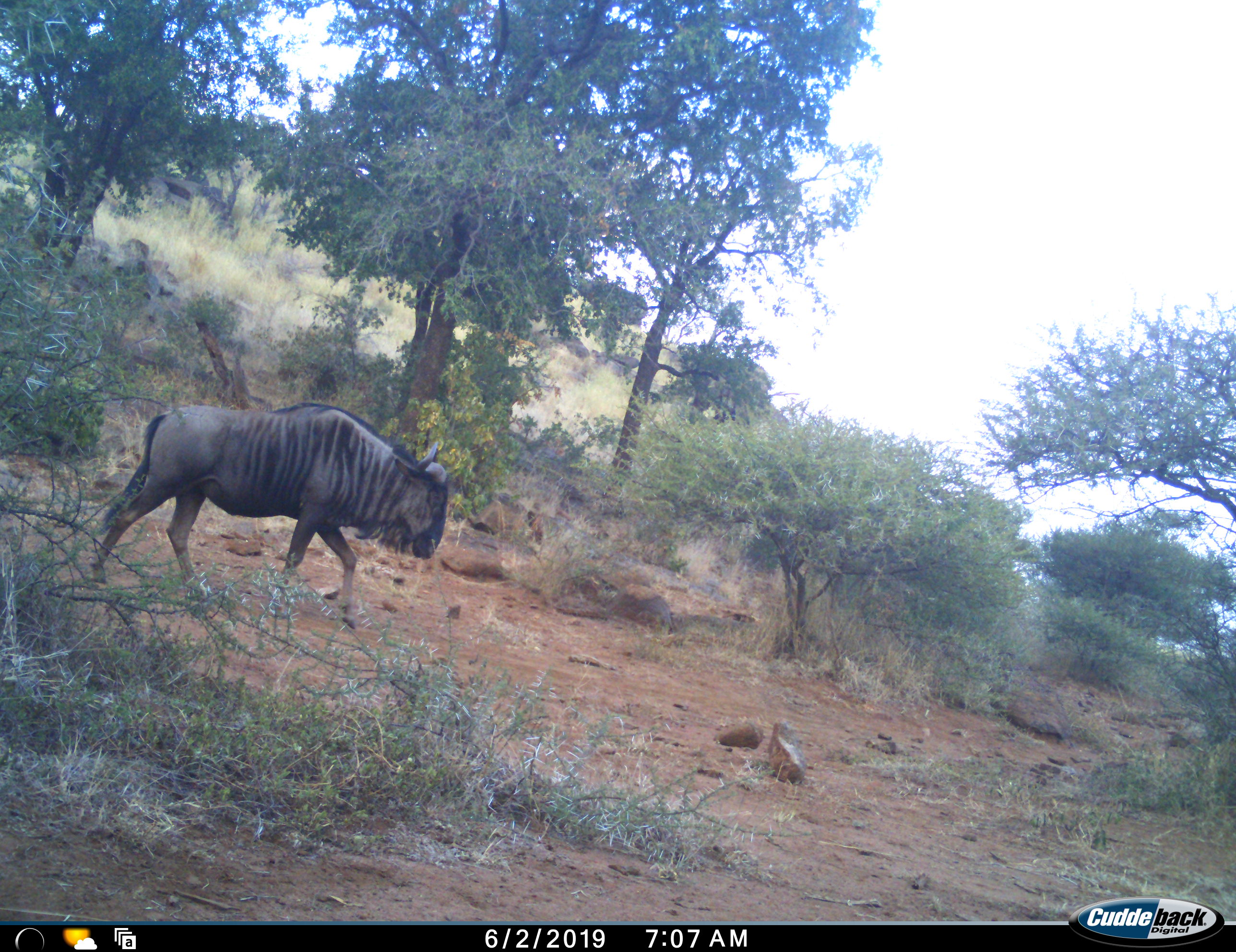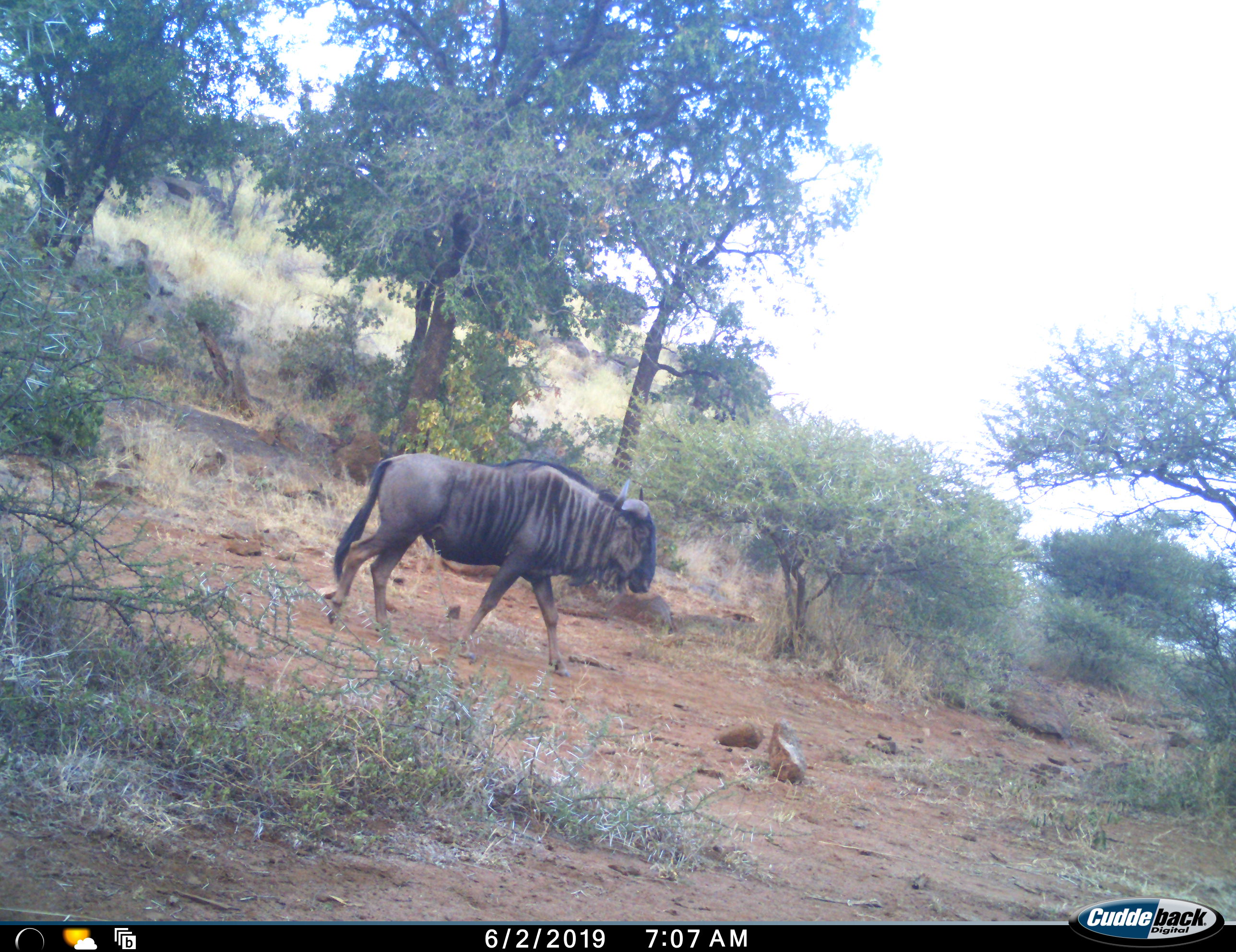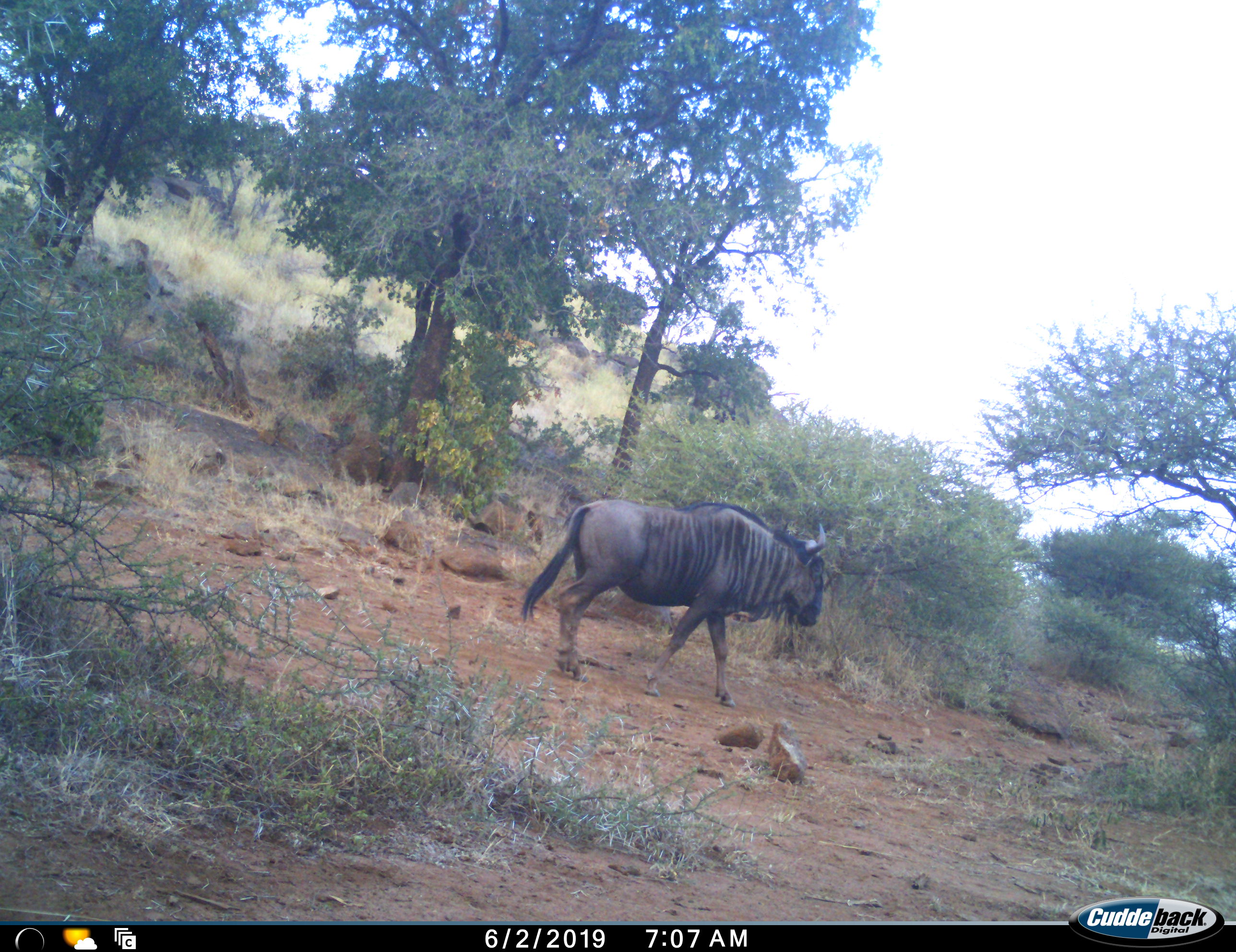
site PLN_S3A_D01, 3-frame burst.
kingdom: Animalia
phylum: Chordata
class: Mammalia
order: Artiodactyla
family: Bovidae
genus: Connochaetes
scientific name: Connochaetes taurinus taurinus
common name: blue wildebeest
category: wildebeestblue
Wildebeestblue (blue wildebeest) (Connochaetes taurinus taurinus), count 1. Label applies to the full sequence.